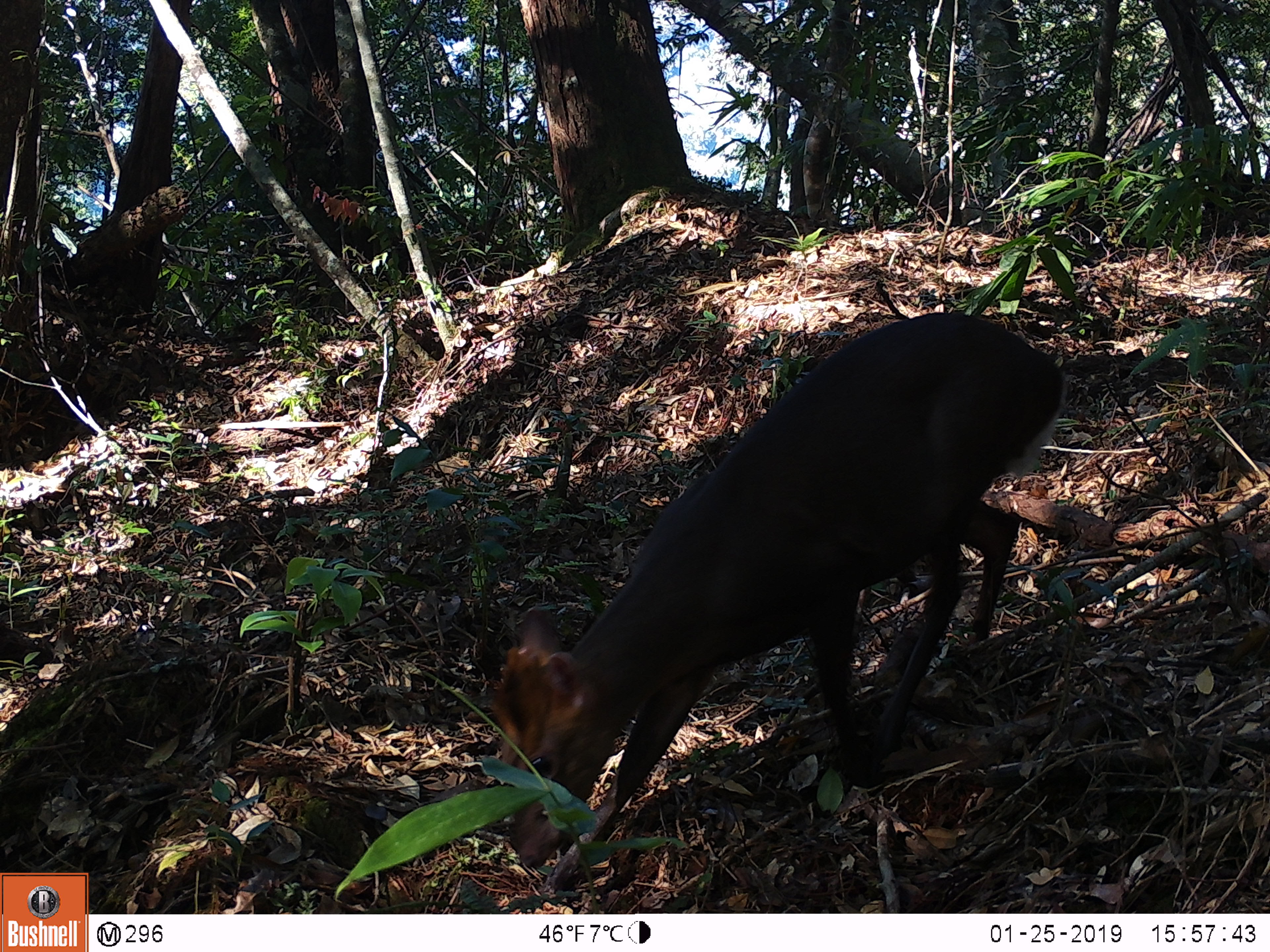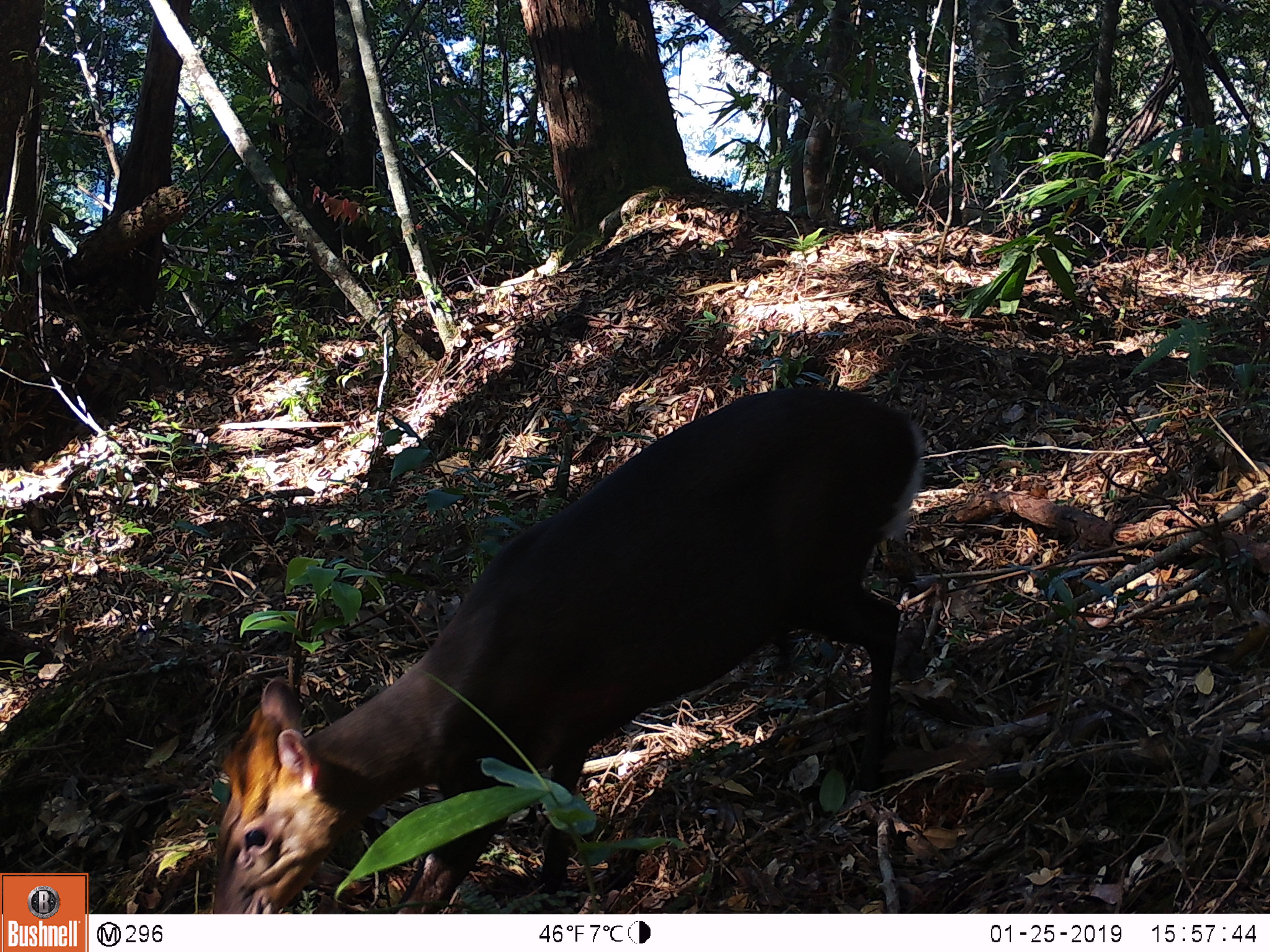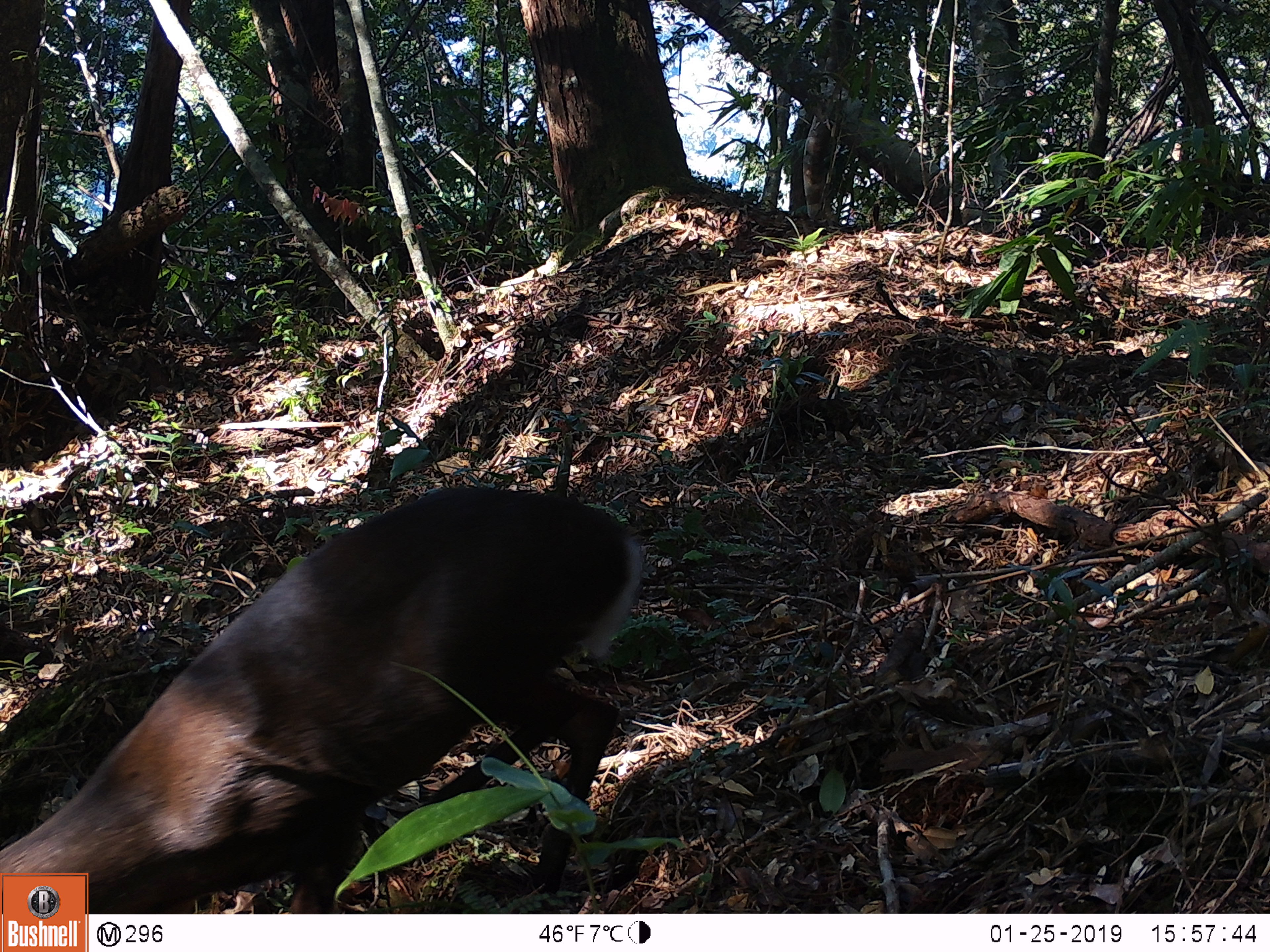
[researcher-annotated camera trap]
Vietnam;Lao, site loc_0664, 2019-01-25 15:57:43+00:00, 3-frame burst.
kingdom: Animalia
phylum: Chordata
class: Mammalia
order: Artiodactyla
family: Cervidae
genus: Muntiacus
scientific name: Muntiacus rooseveltorum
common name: roosevelt's muntjac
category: roosevelts muntjac group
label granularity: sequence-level